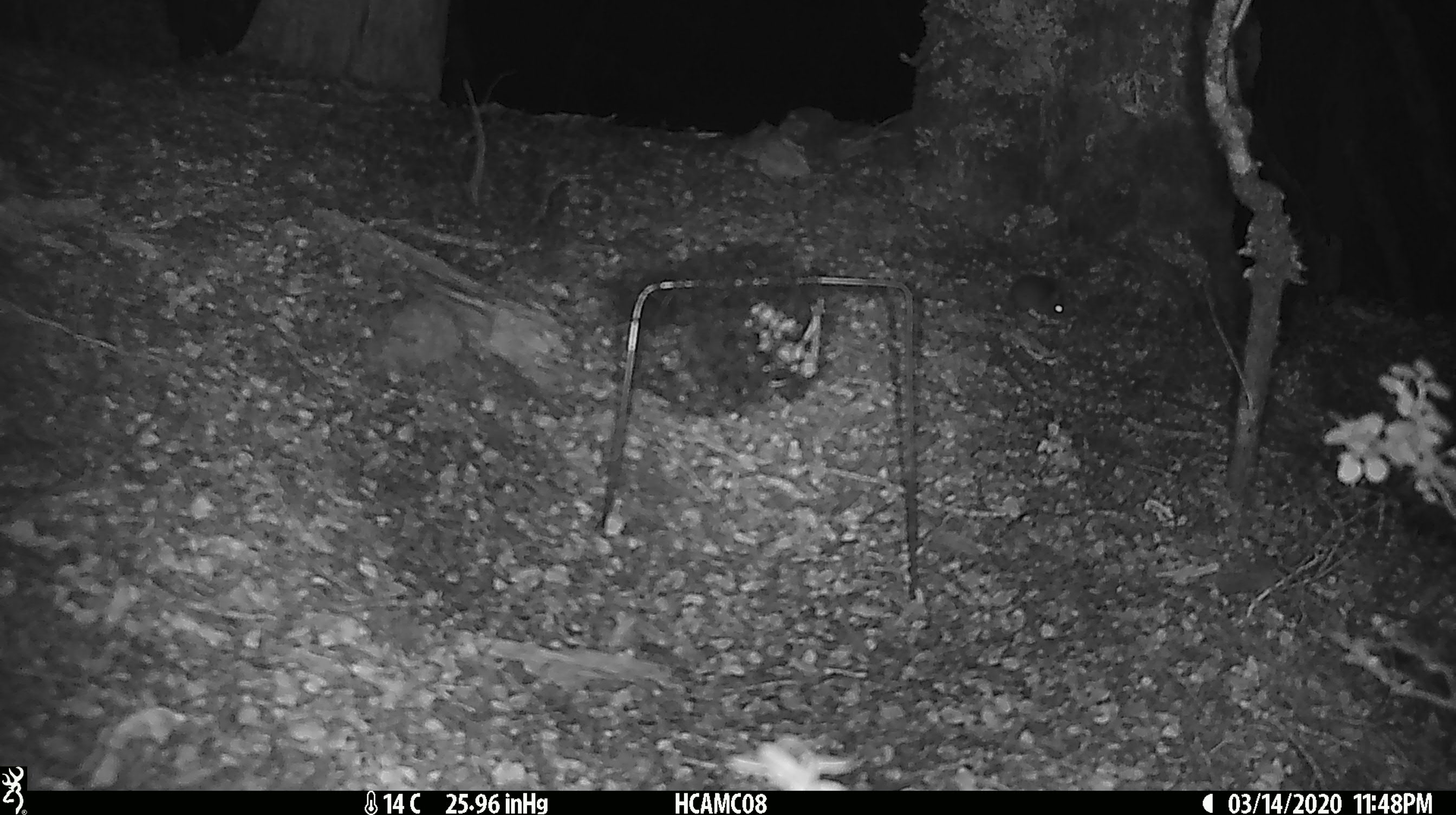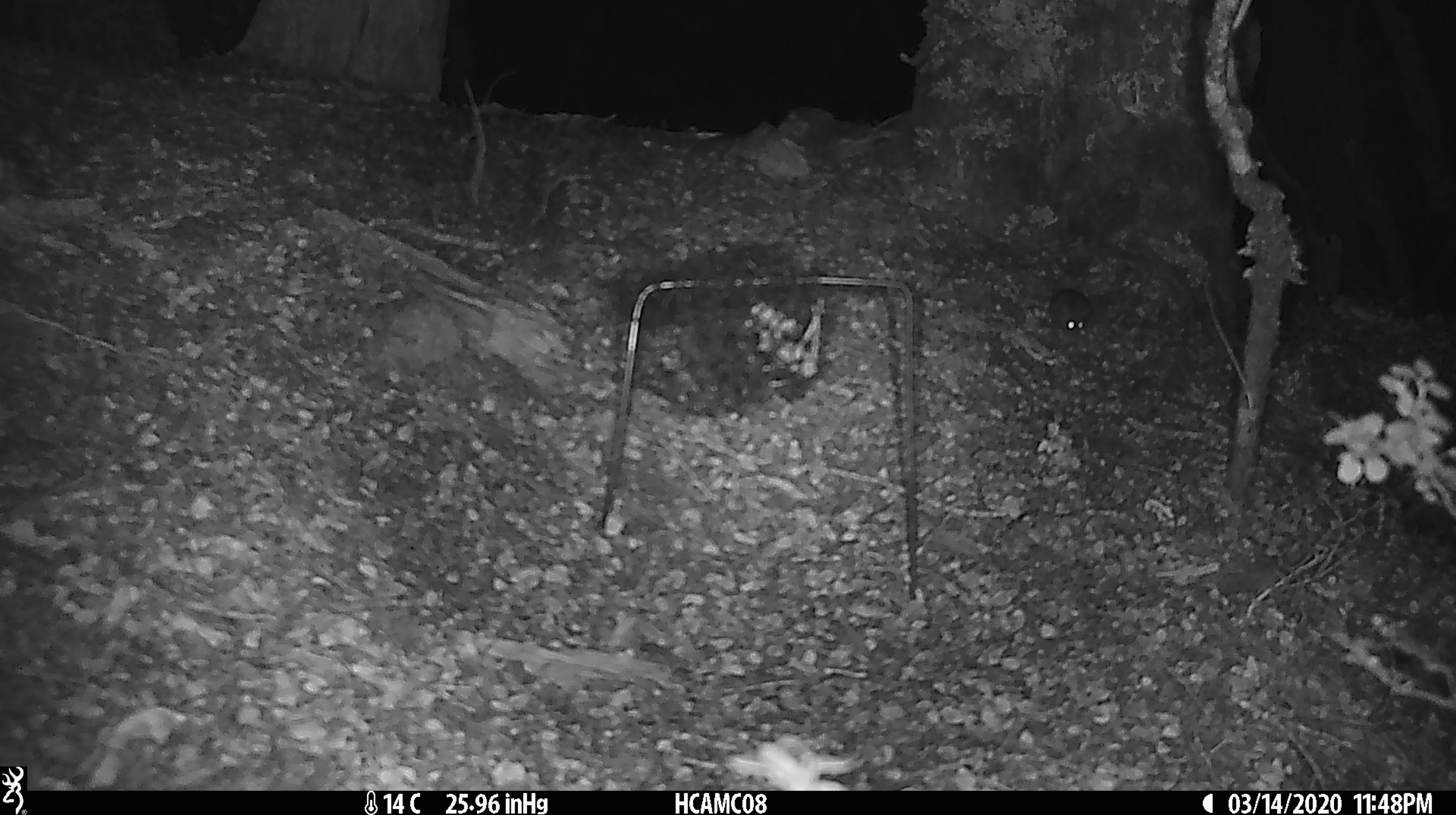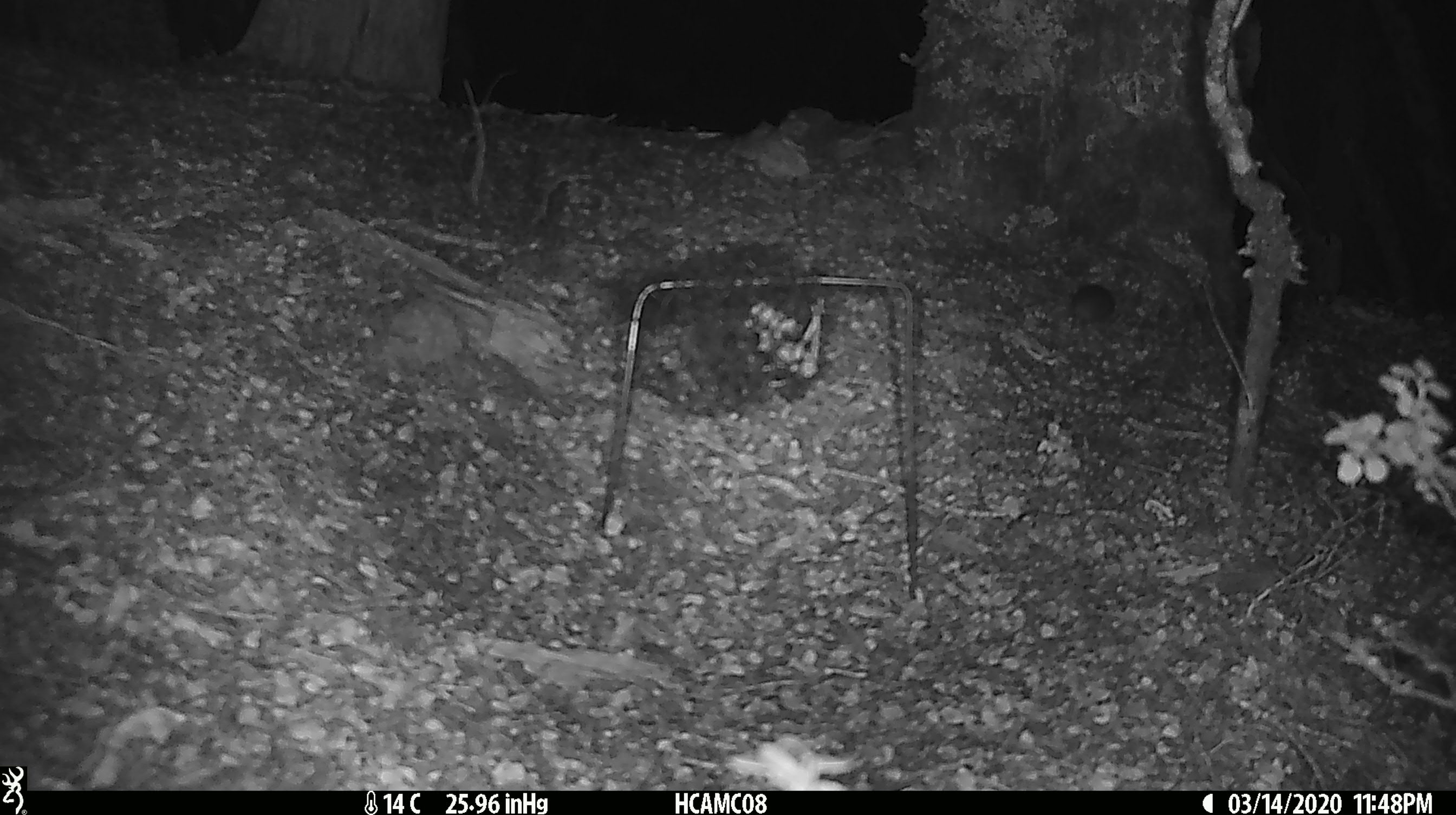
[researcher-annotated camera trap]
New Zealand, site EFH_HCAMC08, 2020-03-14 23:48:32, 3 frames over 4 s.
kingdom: Animalia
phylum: Chordata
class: Mammalia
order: Rodentia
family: Muridae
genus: Mus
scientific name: Mus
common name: mouse